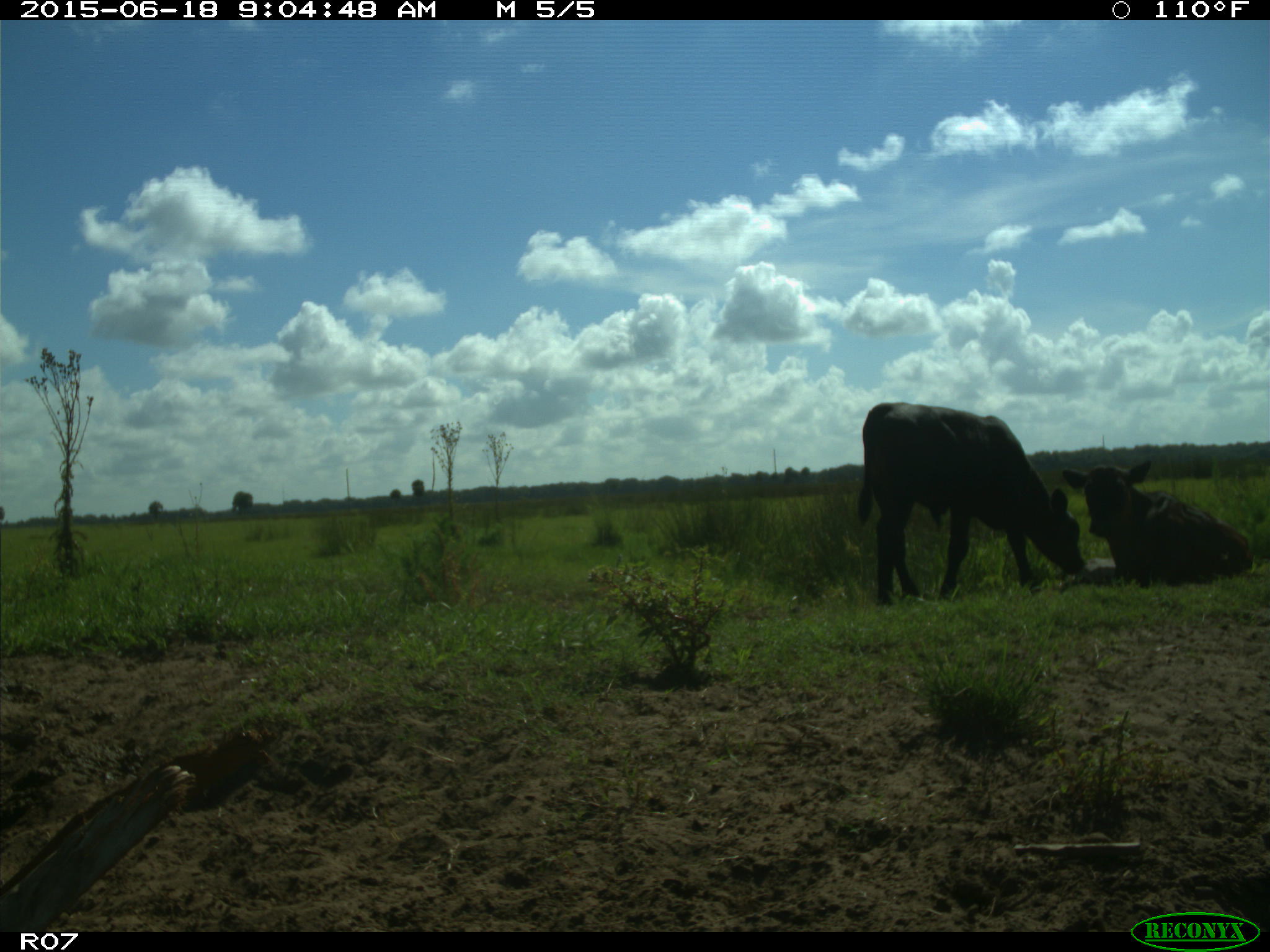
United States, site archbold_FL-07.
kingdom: Animalia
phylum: Chordata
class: Mammalia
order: Artiodactyla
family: Bovidae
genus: Bos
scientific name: Bos taurus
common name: domestic cow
Bos taurus (domestic cow).